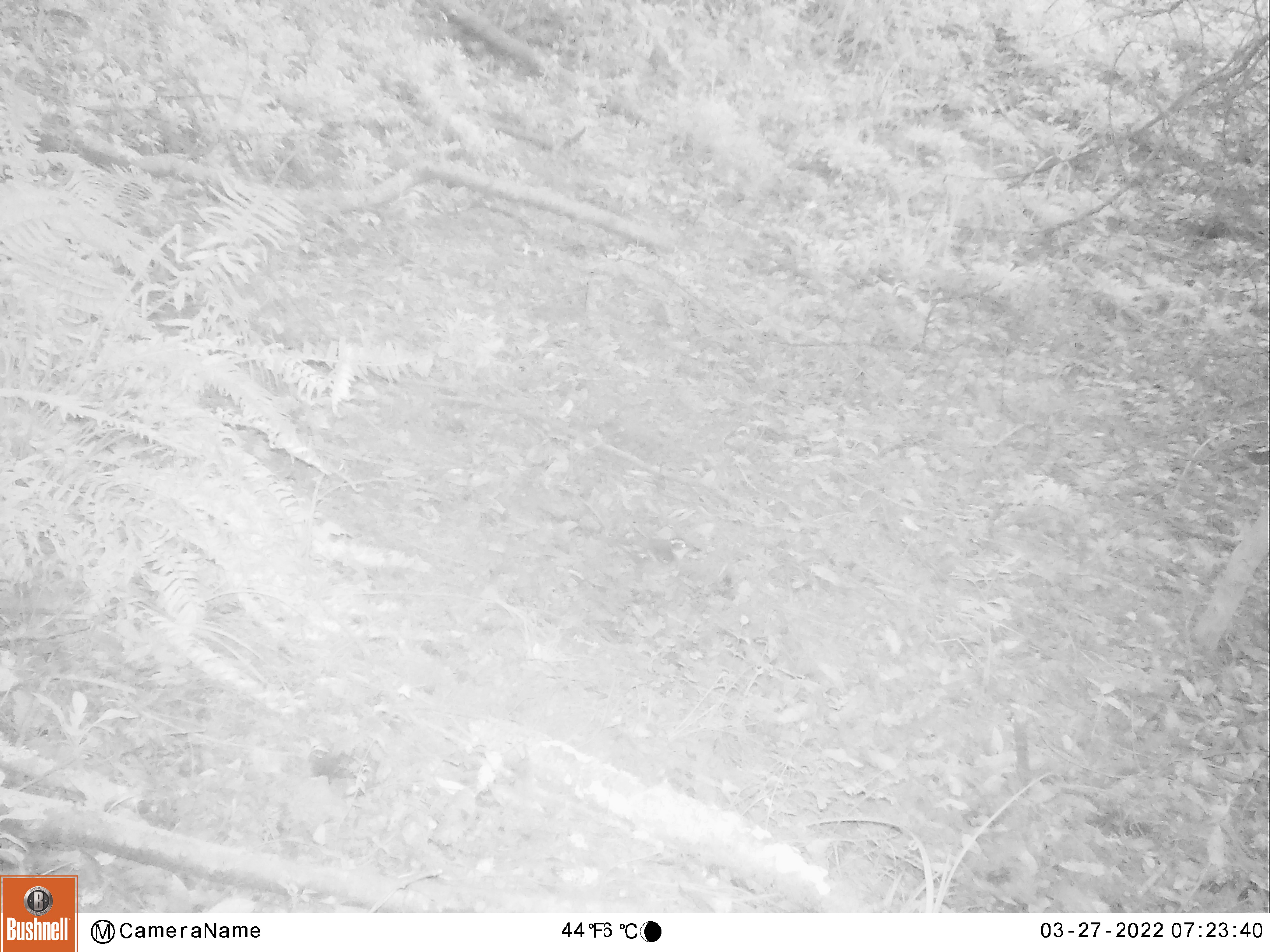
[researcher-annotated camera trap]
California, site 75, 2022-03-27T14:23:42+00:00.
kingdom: Animalia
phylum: Chordata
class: Aves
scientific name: Aves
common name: bird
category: unknown bird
Unknown bird (bird) (Aves).